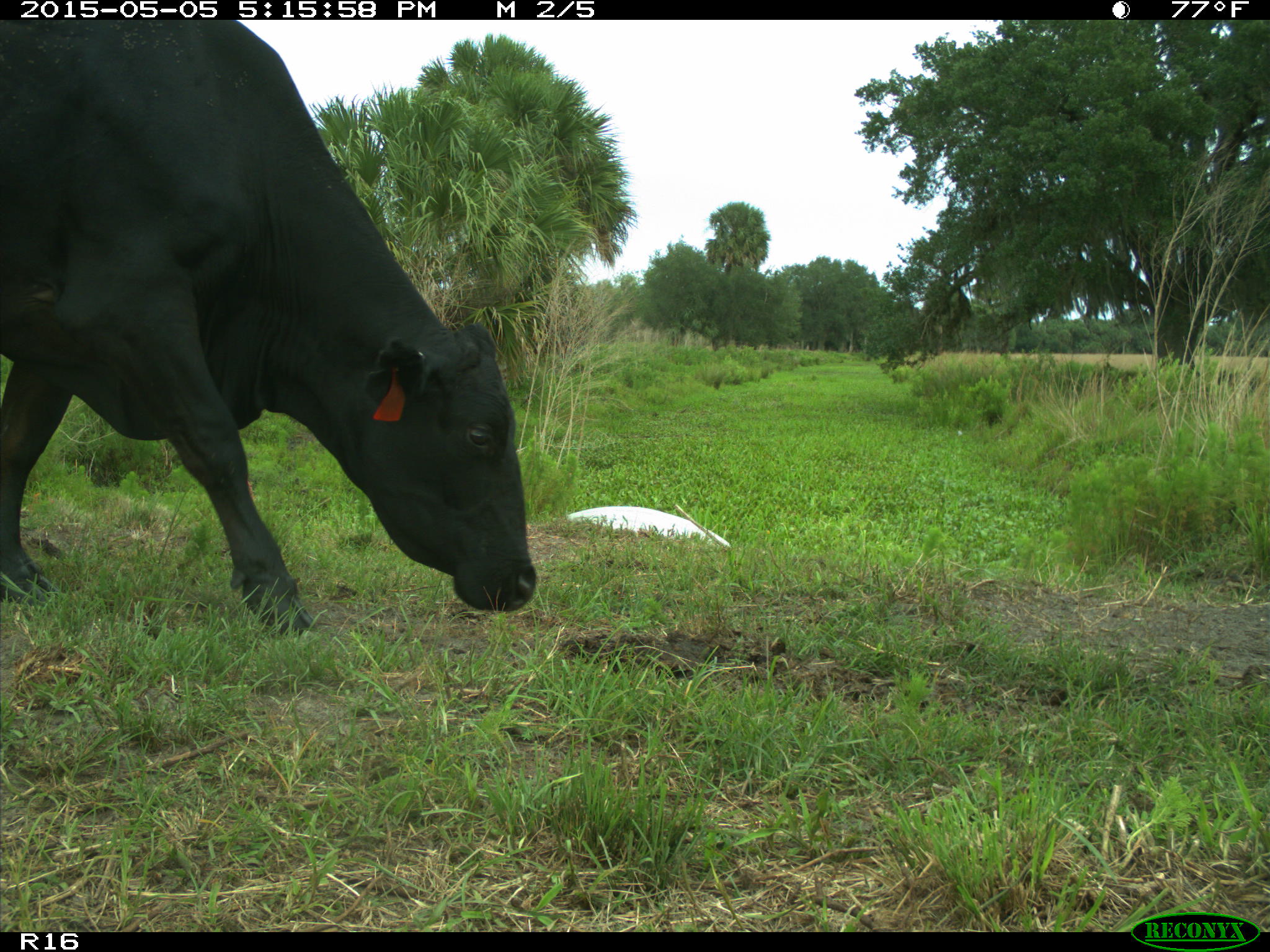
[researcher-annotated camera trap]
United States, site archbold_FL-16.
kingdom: Animalia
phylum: Chordata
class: Mammalia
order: Artiodactyla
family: Bovidae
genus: Bos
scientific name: Bos taurus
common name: domestic cow